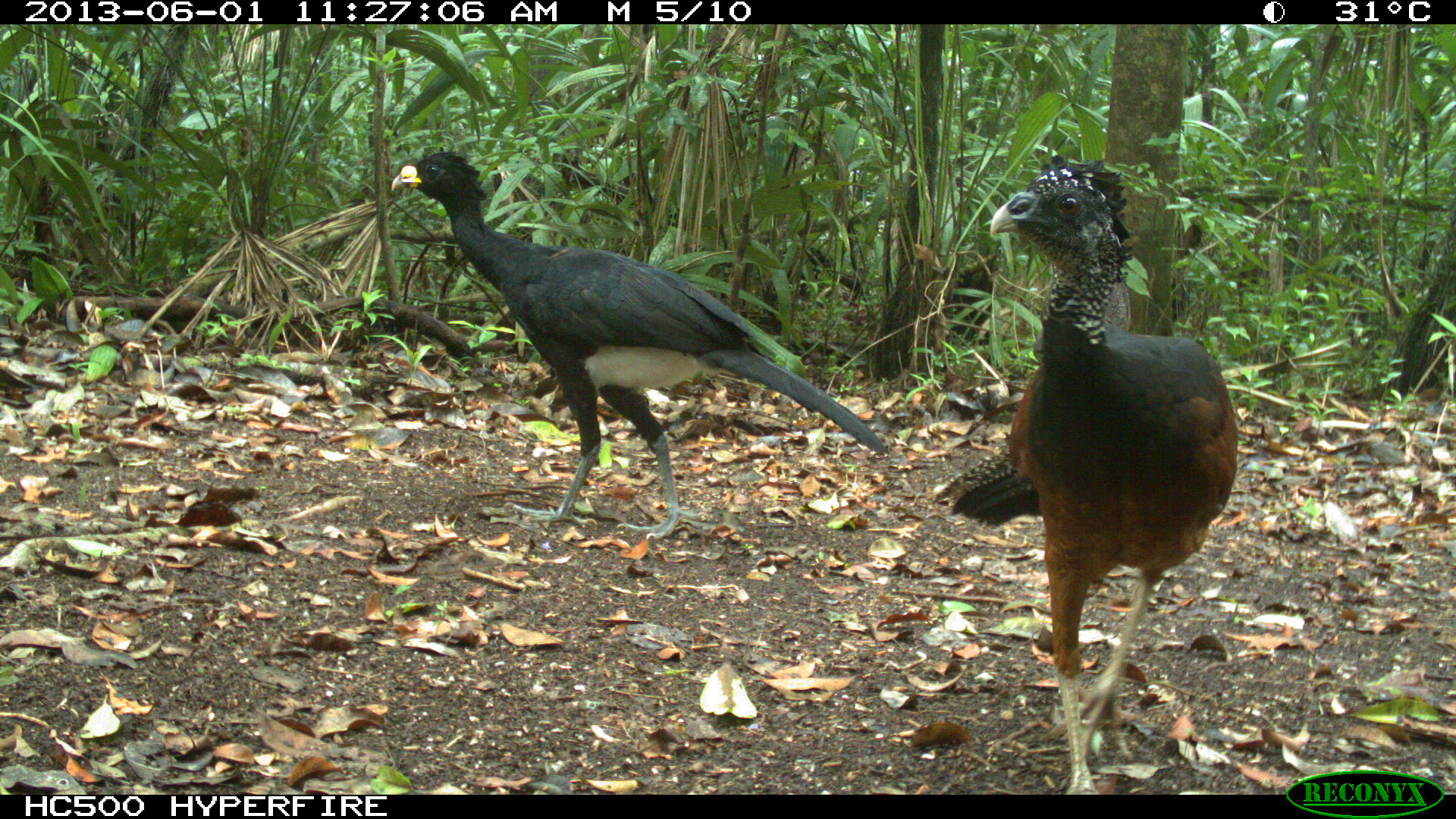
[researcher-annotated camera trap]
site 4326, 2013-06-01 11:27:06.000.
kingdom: Animalia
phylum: Chordata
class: Aves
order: Galliformes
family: Cracidae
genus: Crax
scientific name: Crax rubra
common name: great curassow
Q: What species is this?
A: Crax rubra (great curassow).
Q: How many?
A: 3.